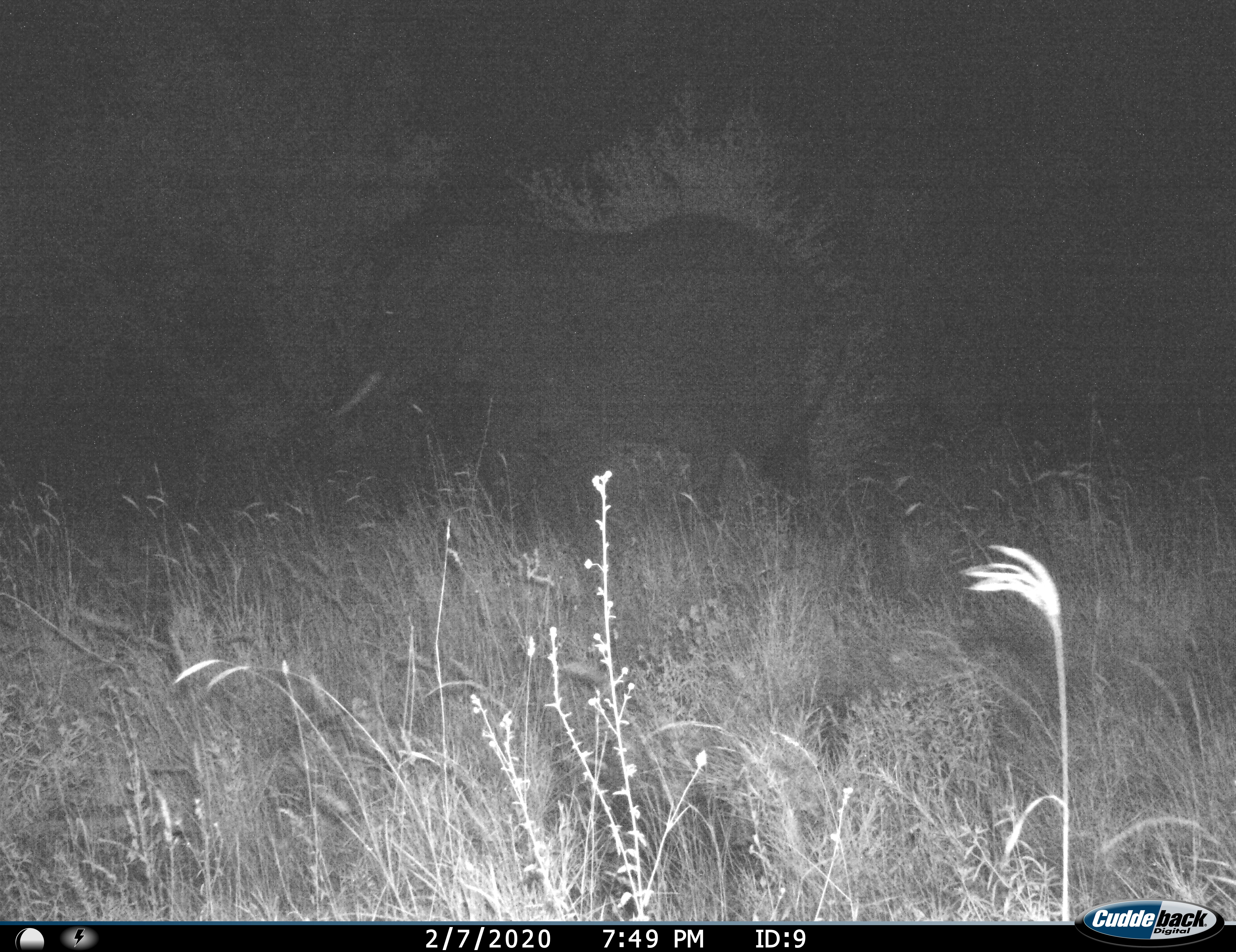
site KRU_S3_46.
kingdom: Animalia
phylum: Chordata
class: Mammalia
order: Proboscidea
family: Elephantidae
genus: Loxodonta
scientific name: Loxodonta africana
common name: african bush elephant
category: elephant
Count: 1.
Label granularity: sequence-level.